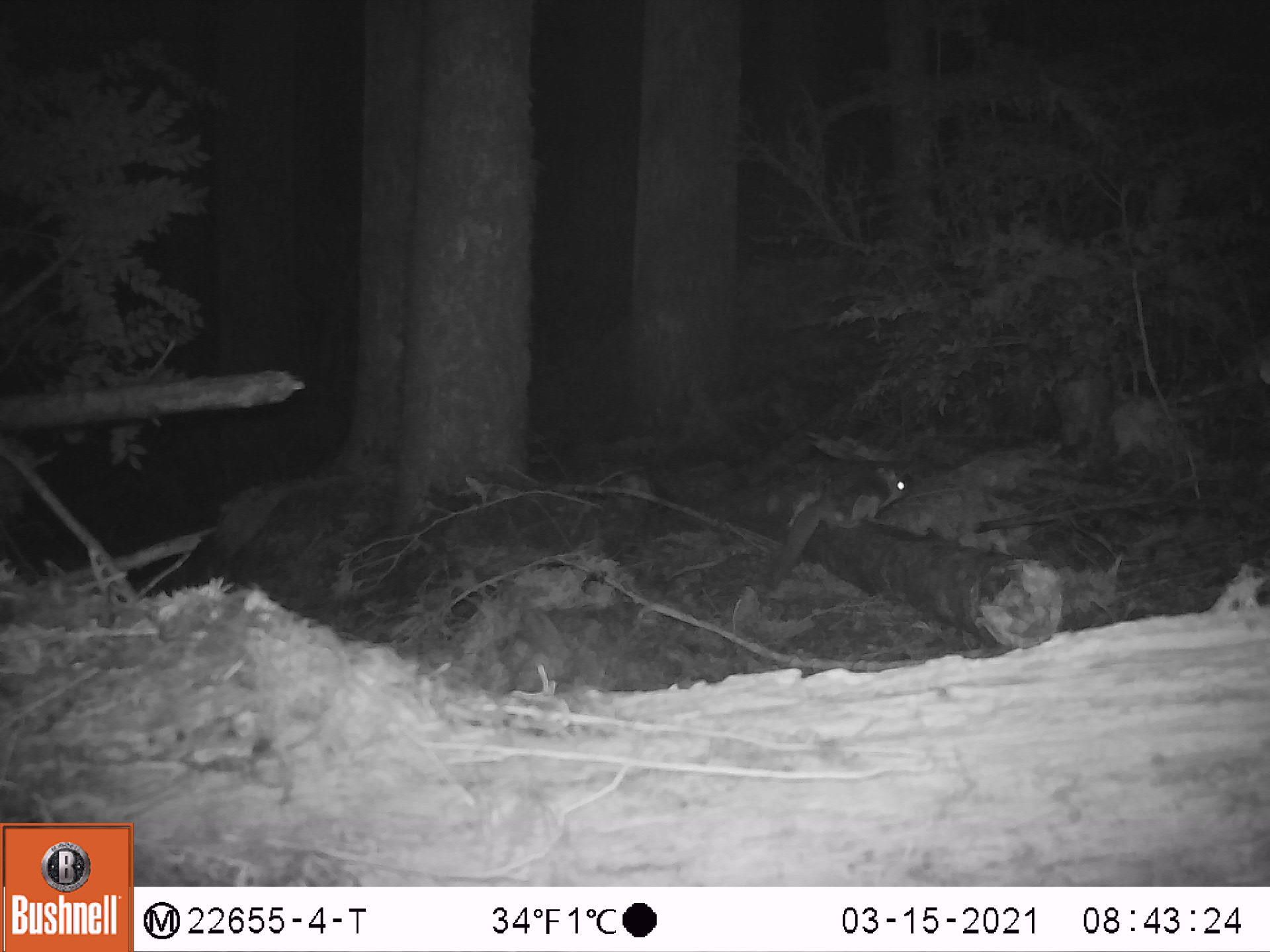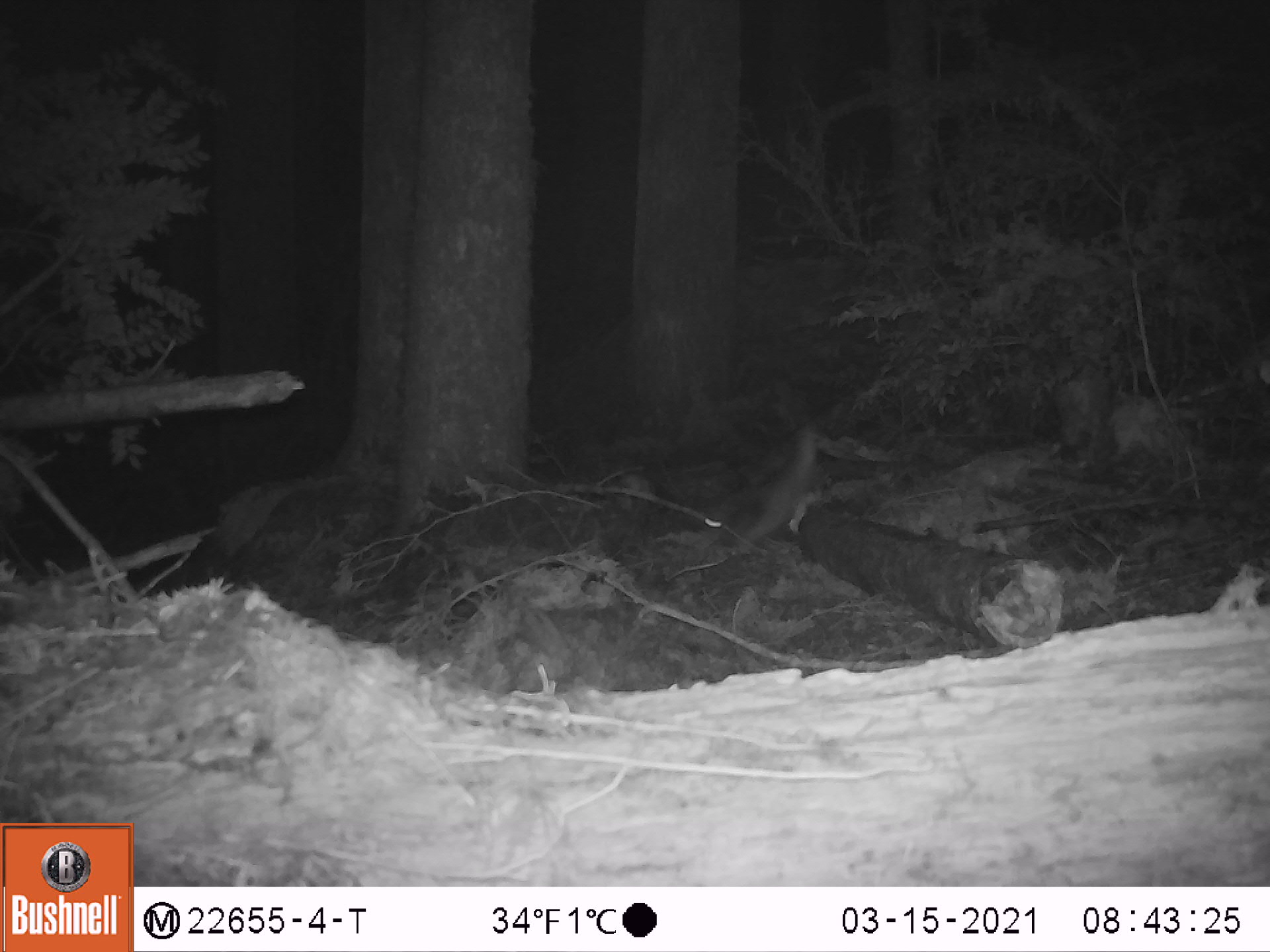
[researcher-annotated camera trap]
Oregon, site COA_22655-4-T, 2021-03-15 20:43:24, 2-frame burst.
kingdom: Animalia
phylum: Chordata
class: Mammalia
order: Rodentia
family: Sciuridae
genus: Glaucomys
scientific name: Glaucomys oregonensis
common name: humboldt's flying squirrel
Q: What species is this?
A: Humboldt's flying squirrel (Glaucomys oregonensis).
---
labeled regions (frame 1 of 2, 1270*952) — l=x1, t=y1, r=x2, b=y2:
humboldt's flying squirrel: l=762, t=454, r=917, b=594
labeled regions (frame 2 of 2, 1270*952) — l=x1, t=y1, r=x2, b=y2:
humboldt's flying squirrel: l=694, t=415, r=822, b=555